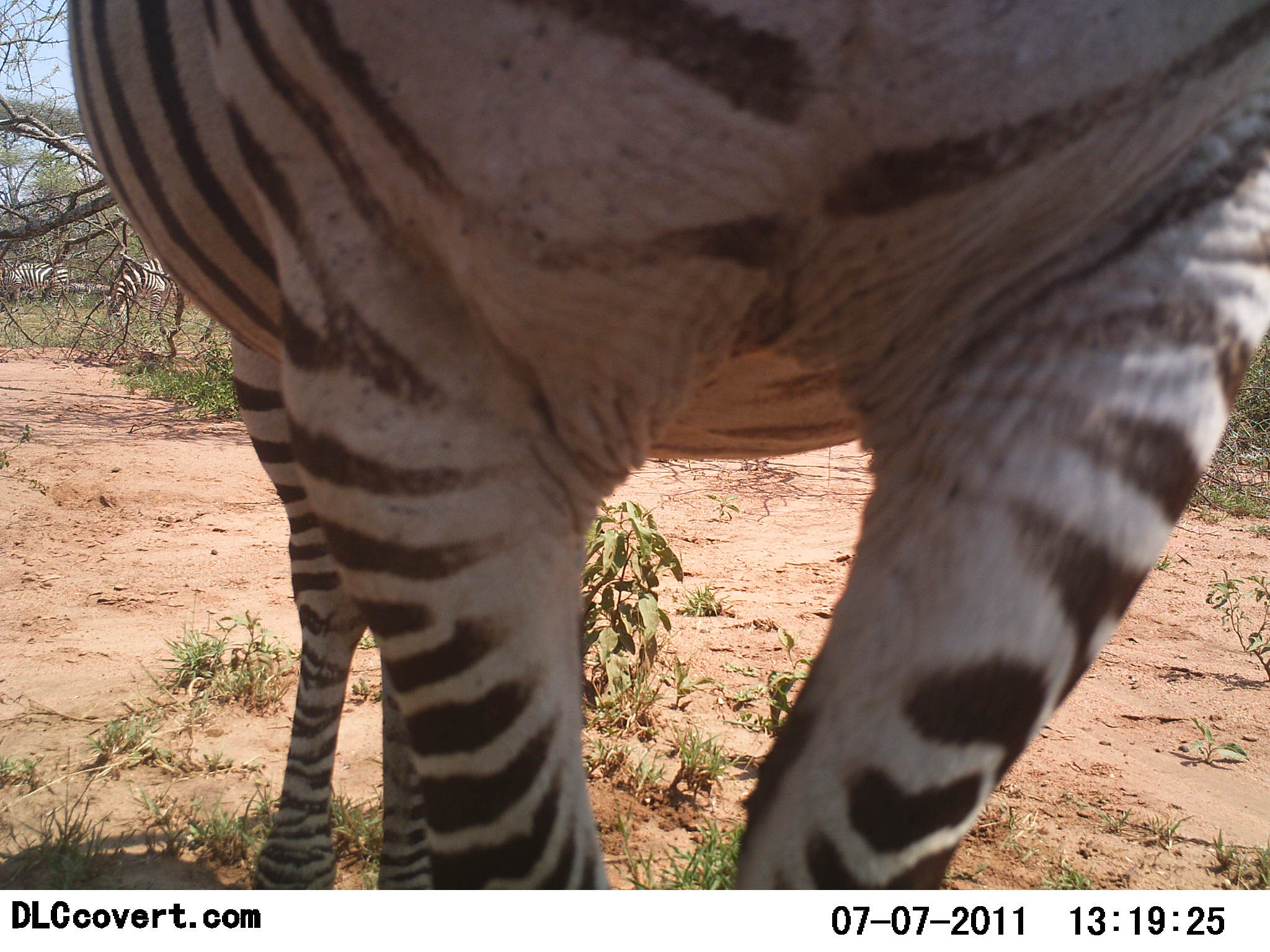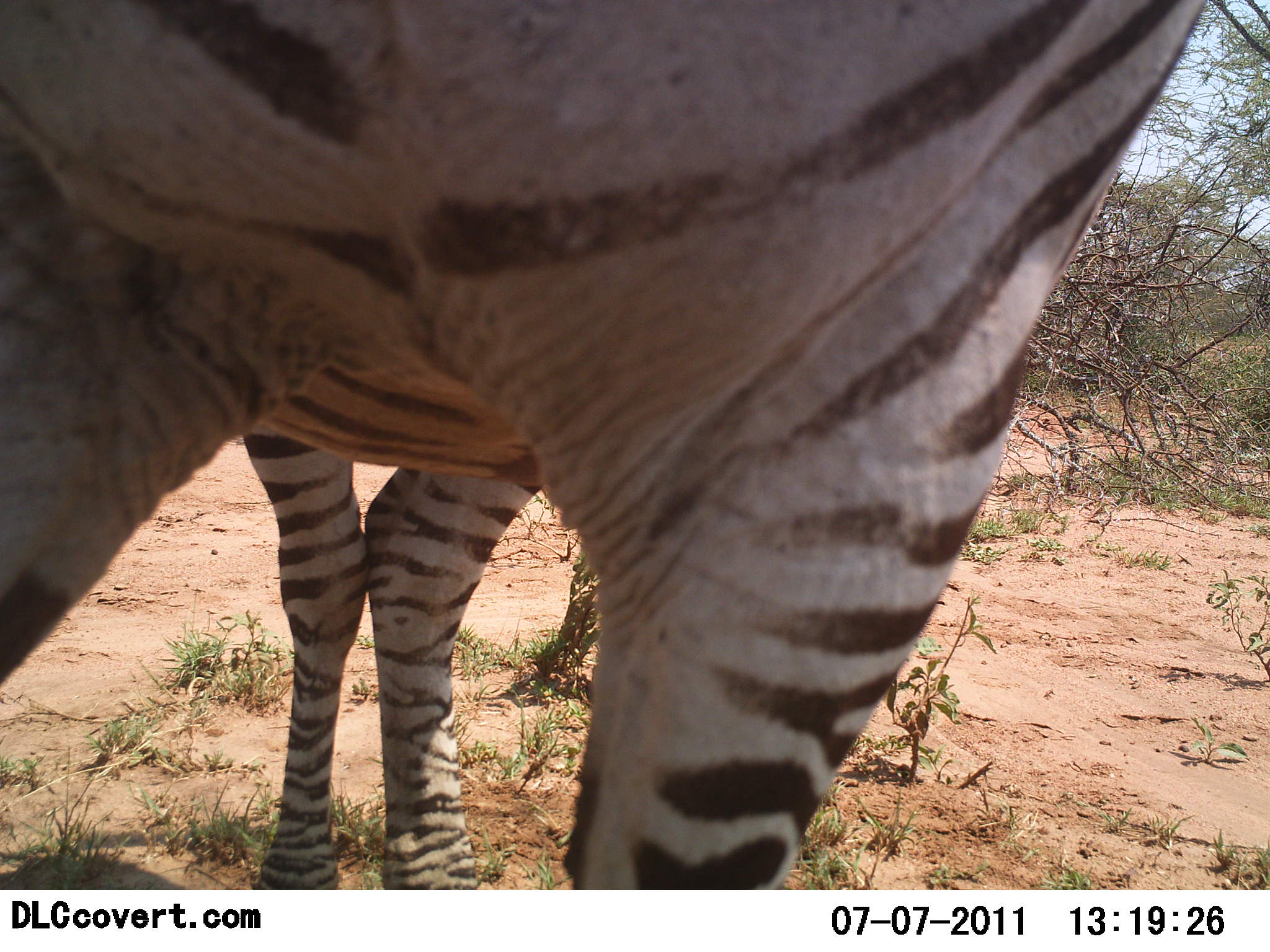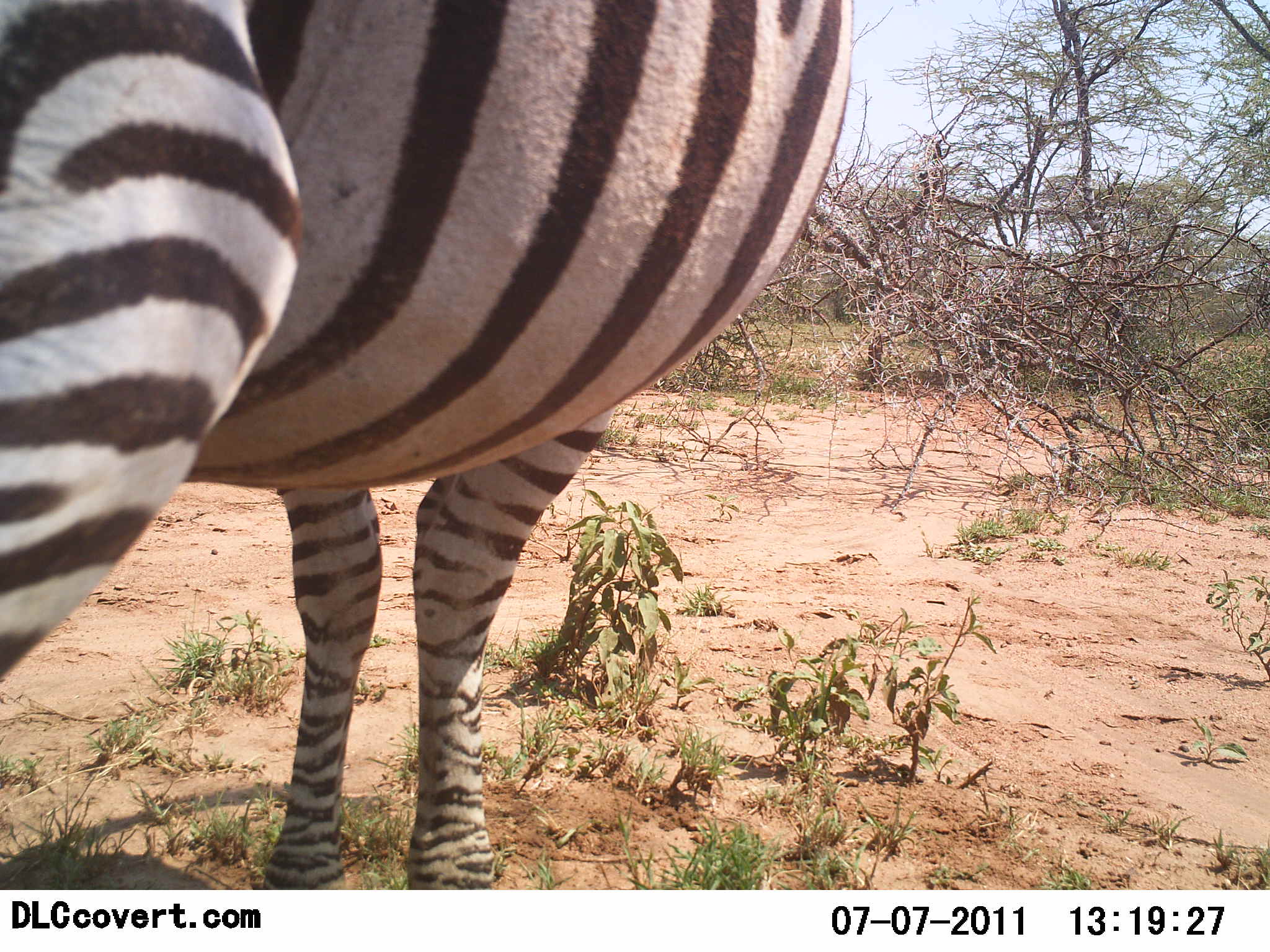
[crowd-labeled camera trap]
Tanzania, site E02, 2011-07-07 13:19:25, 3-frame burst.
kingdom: Animalia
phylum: Chordata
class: Mammalia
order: Perissodactyla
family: Equidae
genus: Equus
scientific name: Equus quagga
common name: plains zebra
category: zebra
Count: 1.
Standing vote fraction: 80%.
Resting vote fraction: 0%.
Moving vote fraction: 40%.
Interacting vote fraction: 0%.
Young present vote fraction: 0%.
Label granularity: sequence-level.